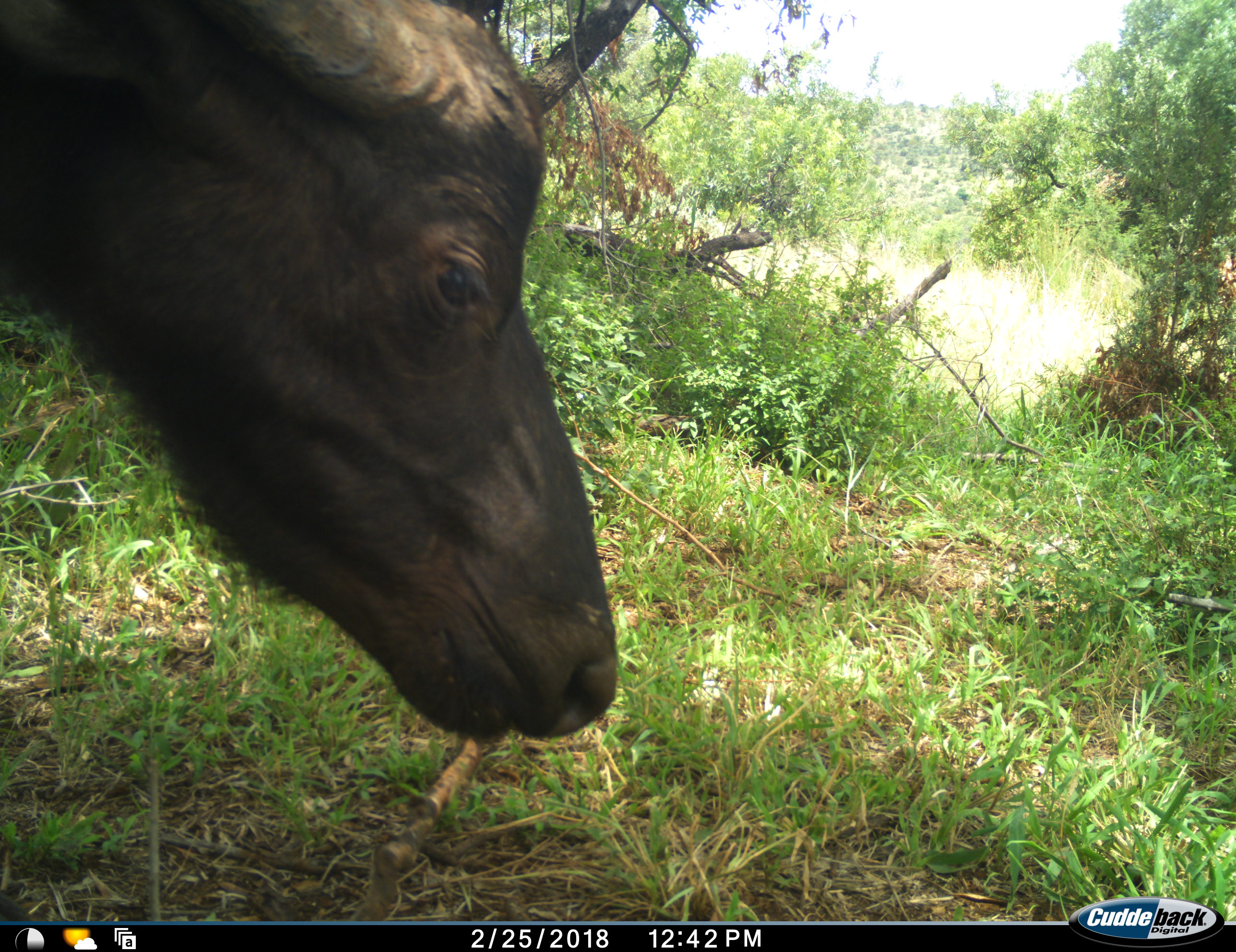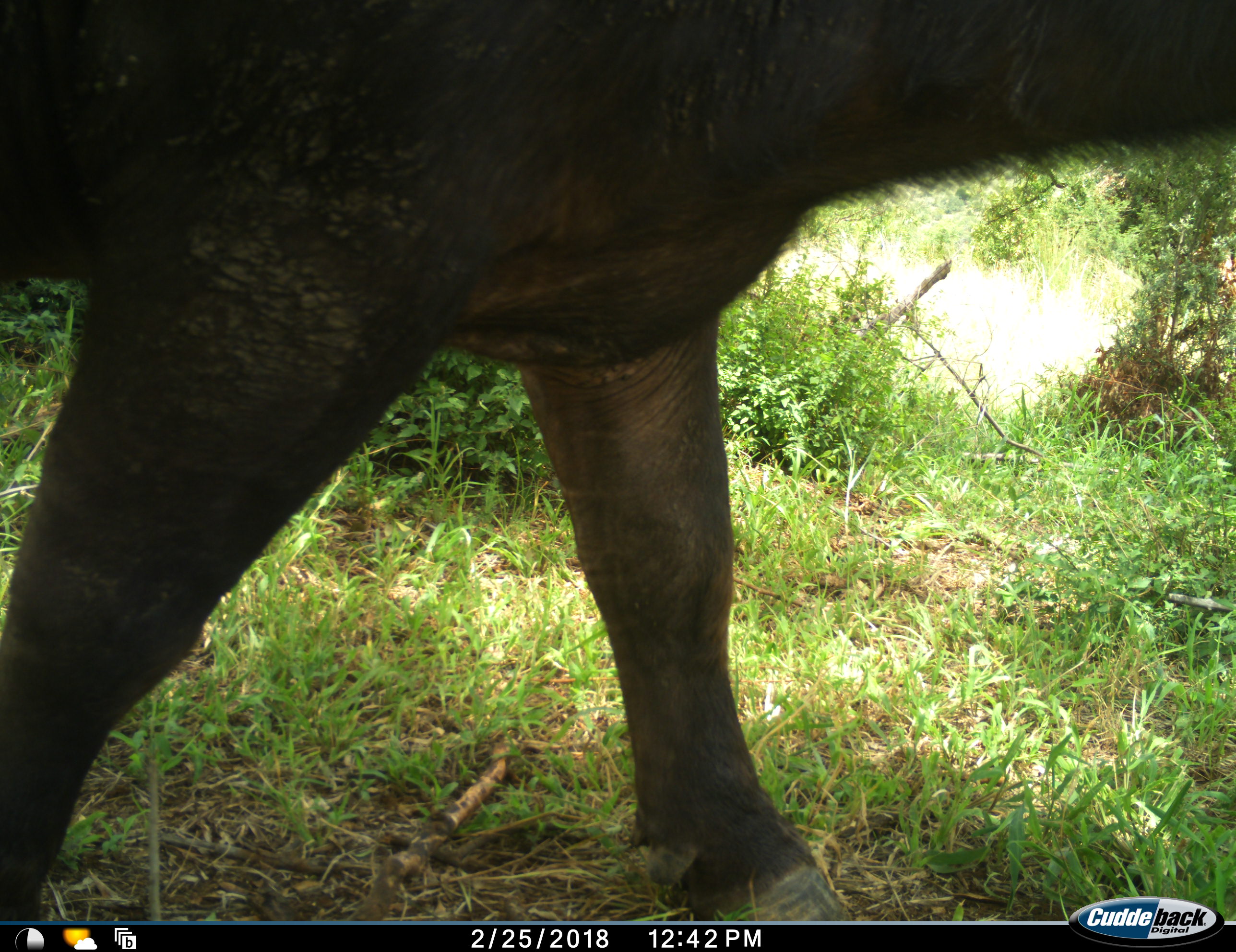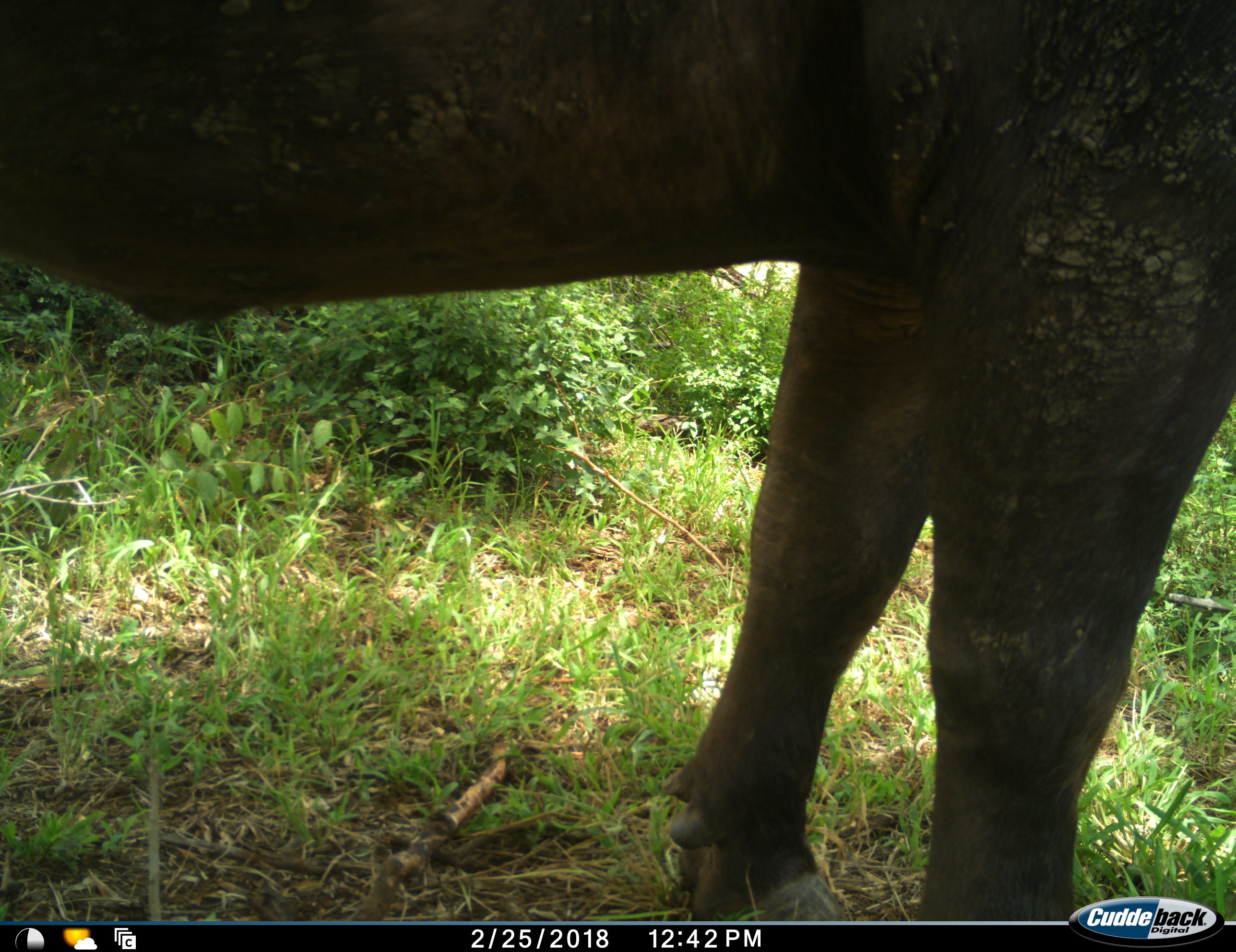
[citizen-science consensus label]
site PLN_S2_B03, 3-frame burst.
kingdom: Animalia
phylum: Chordata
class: Mammalia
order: Artiodactyla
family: Bovidae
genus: Syncerus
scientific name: Syncerus caffer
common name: african buffalo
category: buffalo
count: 1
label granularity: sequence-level